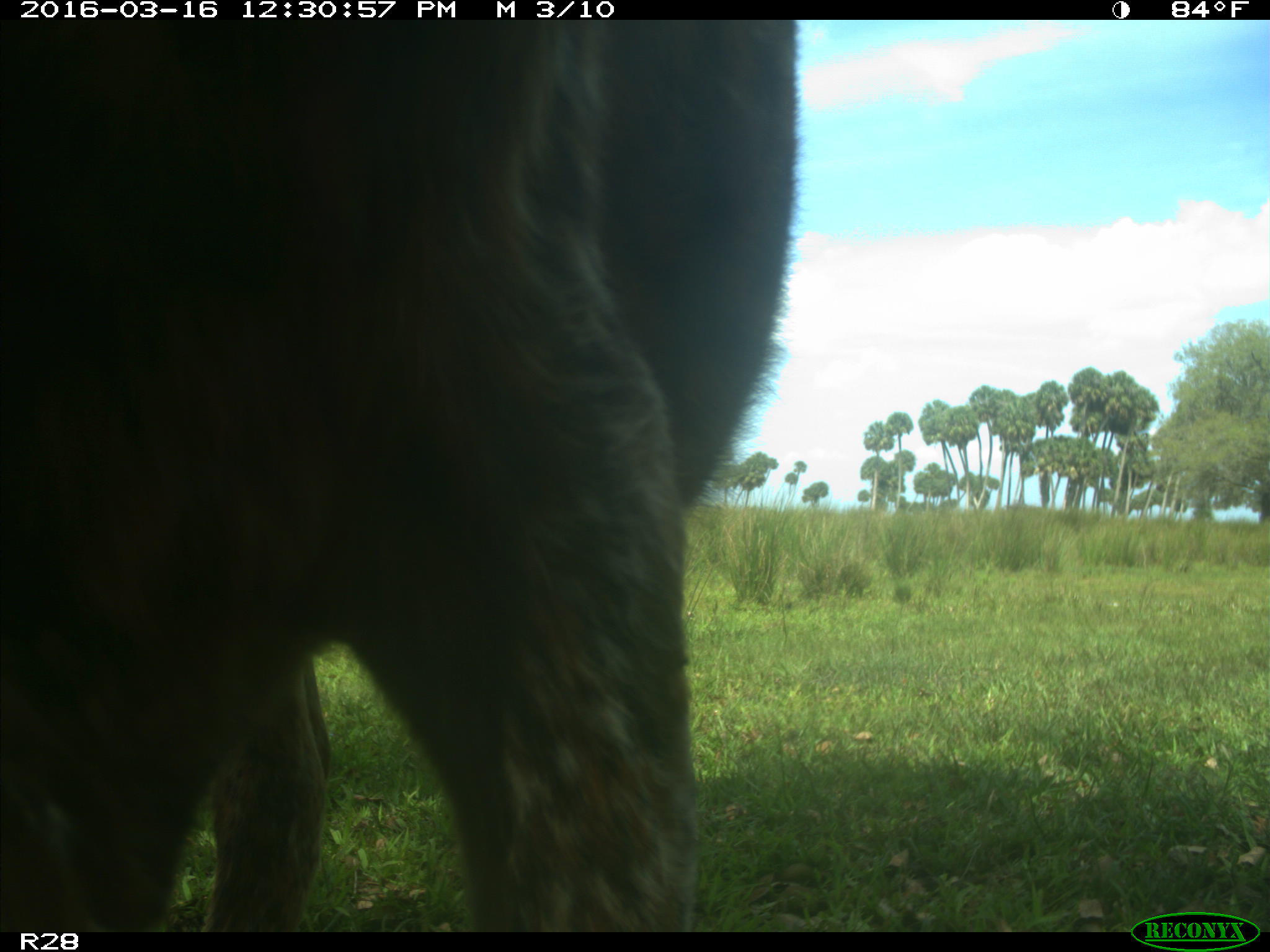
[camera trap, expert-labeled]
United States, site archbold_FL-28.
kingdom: Animalia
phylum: Chordata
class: Mammalia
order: Artiodactyla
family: Bovidae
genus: Bos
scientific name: Bos taurus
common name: domestic cow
Bos taurus (domestic cow).